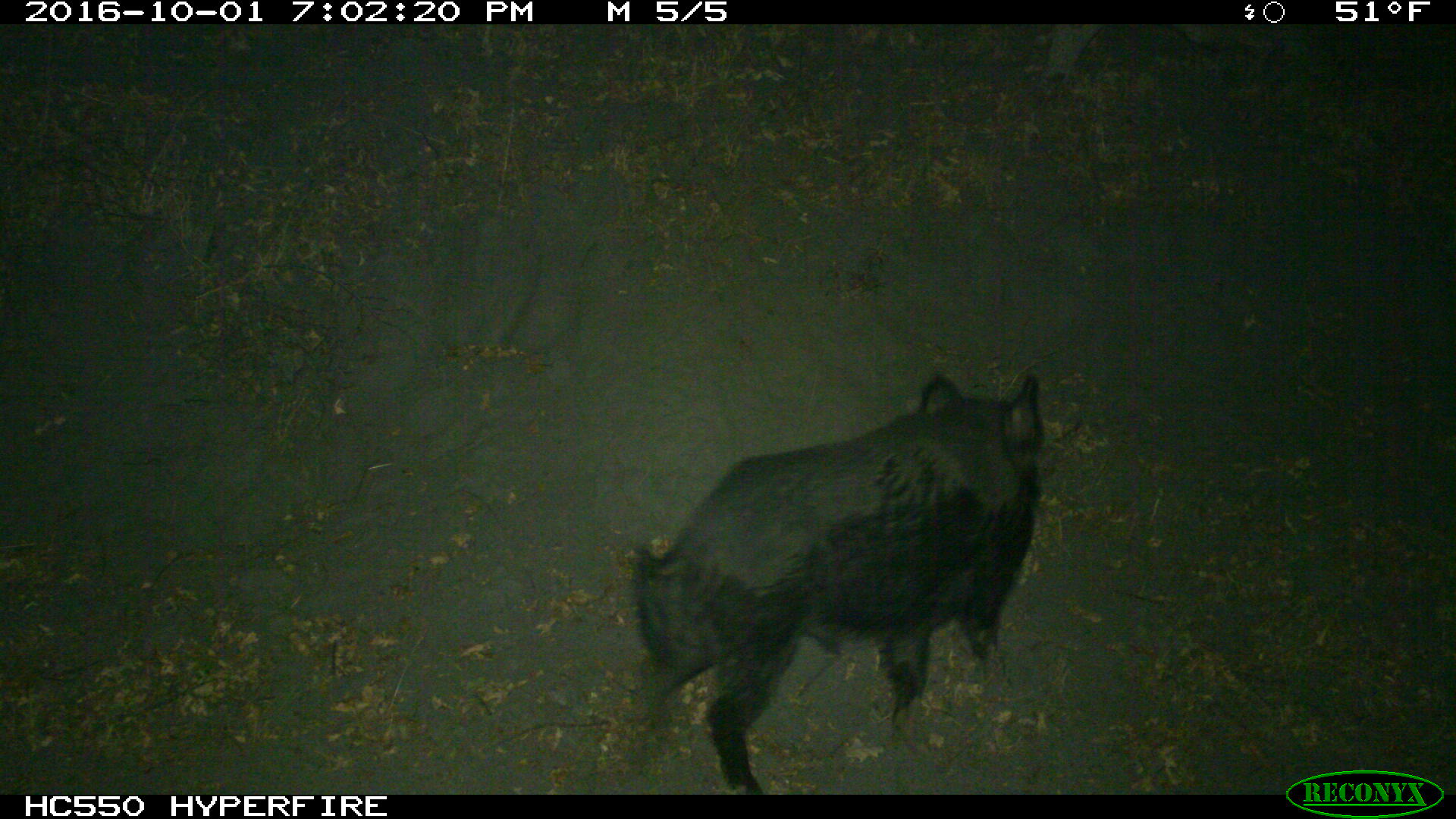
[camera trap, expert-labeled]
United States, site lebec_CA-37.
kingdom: Animalia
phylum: Chordata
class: Mammalia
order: Artiodactyla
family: Suidae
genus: Sus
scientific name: Sus scrofa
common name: wild boar